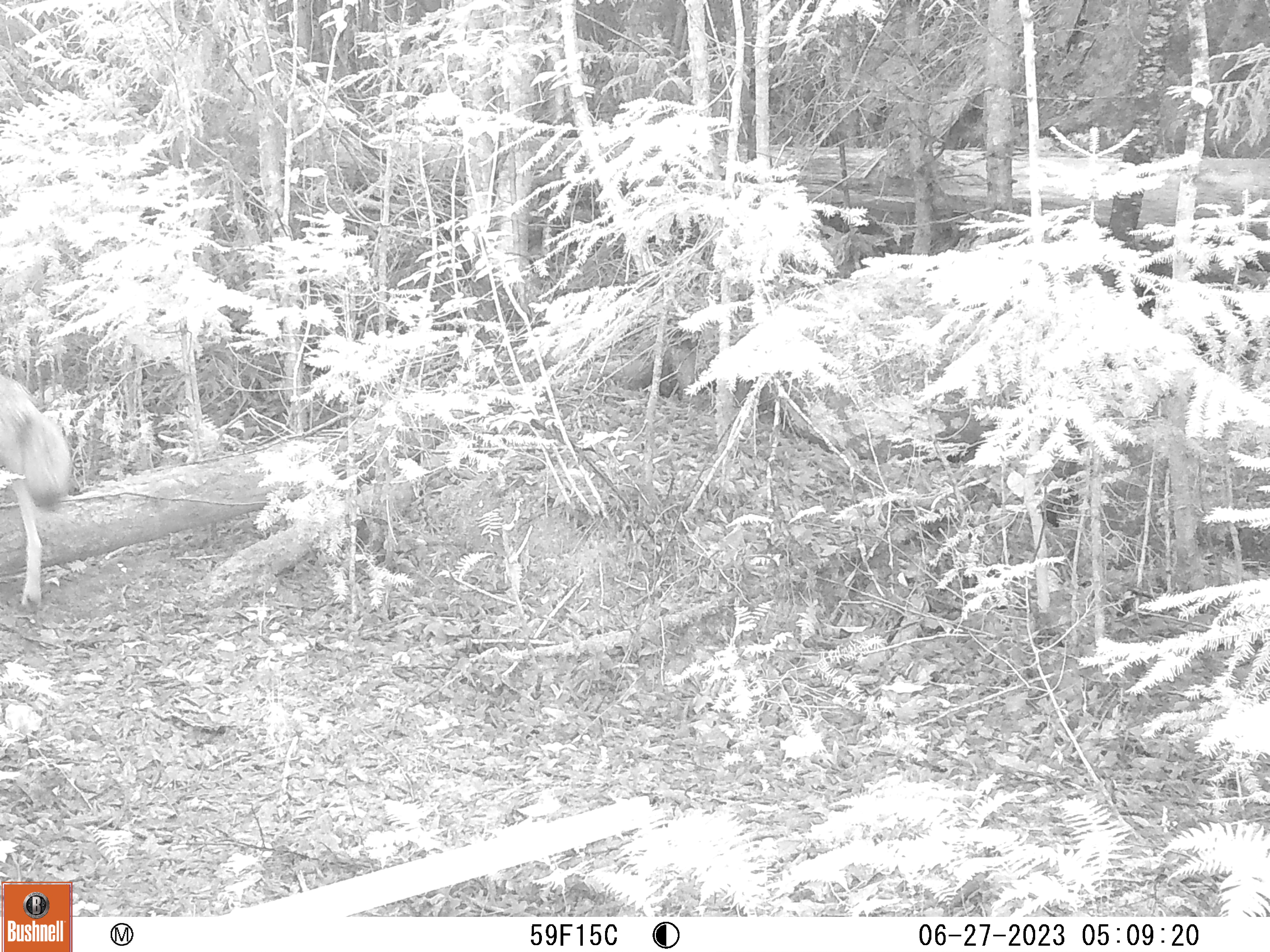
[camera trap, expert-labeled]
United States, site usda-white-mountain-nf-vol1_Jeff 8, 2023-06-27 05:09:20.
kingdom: Animalia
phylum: Chordata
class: Mammalia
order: Carnivora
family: Canidae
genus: Canis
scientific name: Canis latrans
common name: coyote